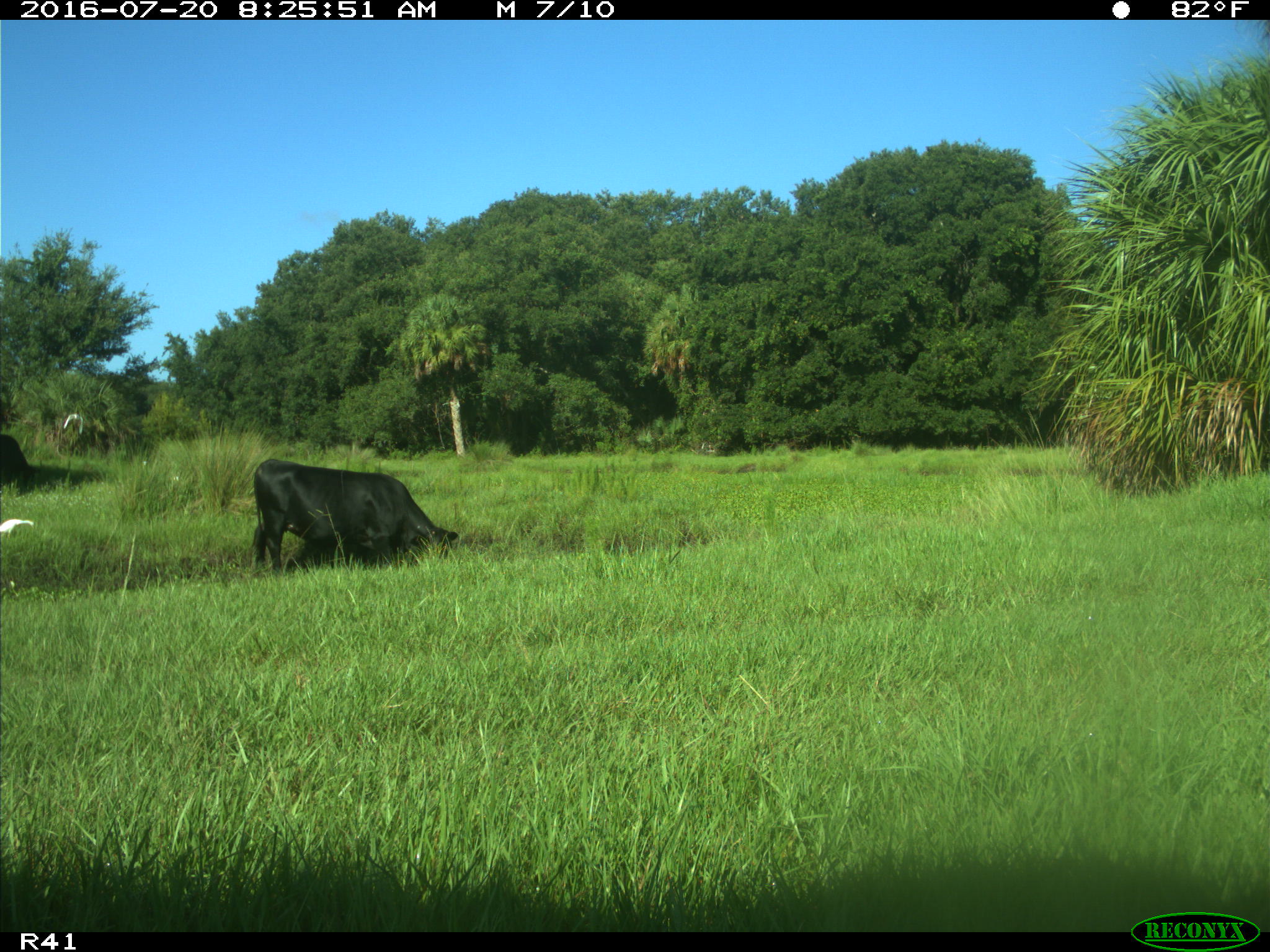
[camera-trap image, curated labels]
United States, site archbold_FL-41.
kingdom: Animalia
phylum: Chordata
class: Mammalia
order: Artiodactyla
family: Bovidae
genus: Bos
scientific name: Bos taurus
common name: domestic cow